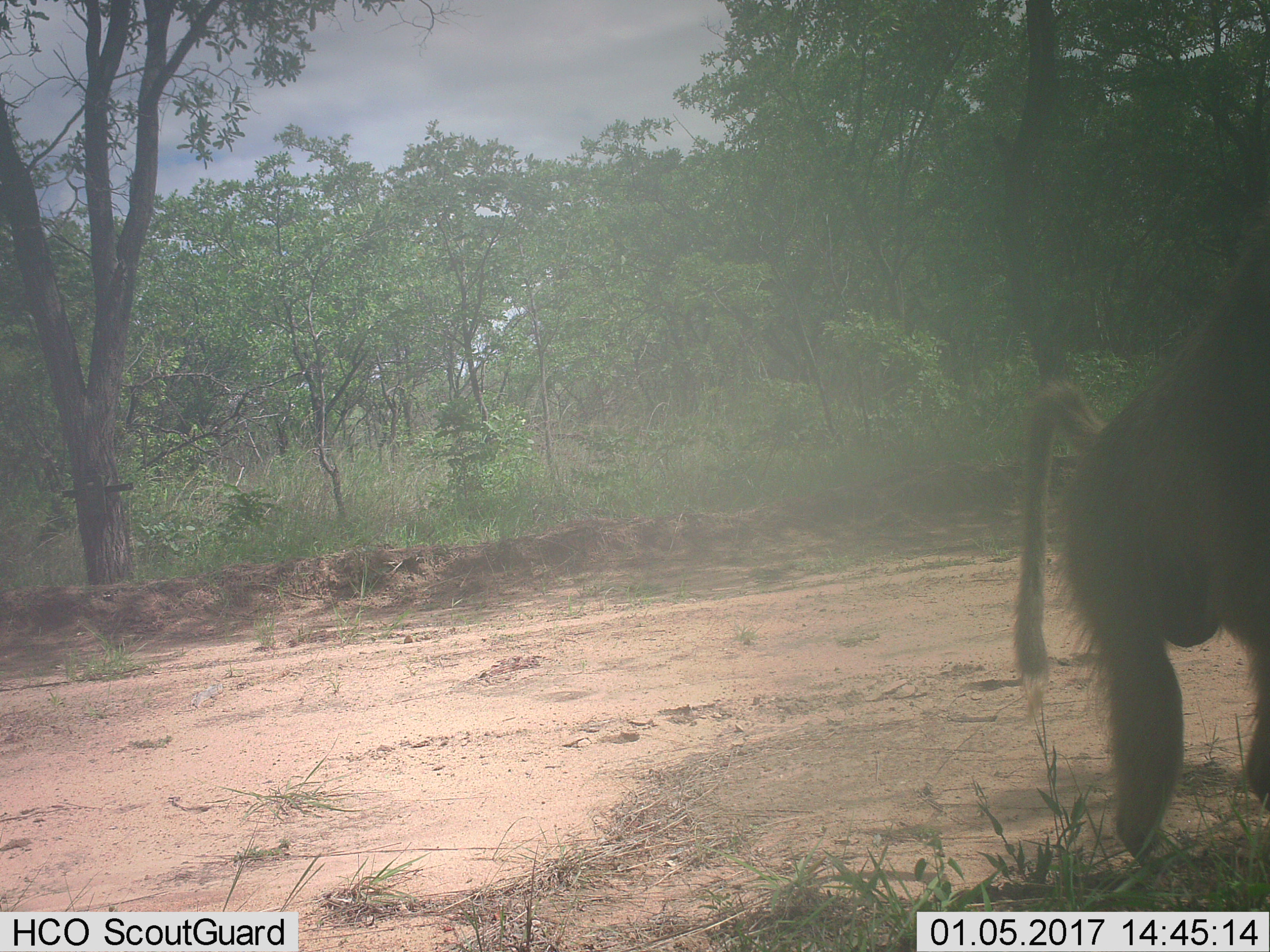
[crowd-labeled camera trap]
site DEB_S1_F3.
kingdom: Animalia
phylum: Chordata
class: Mammalia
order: Primates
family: Cercopithecidae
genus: Papio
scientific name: Papio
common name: baboon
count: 1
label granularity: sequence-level